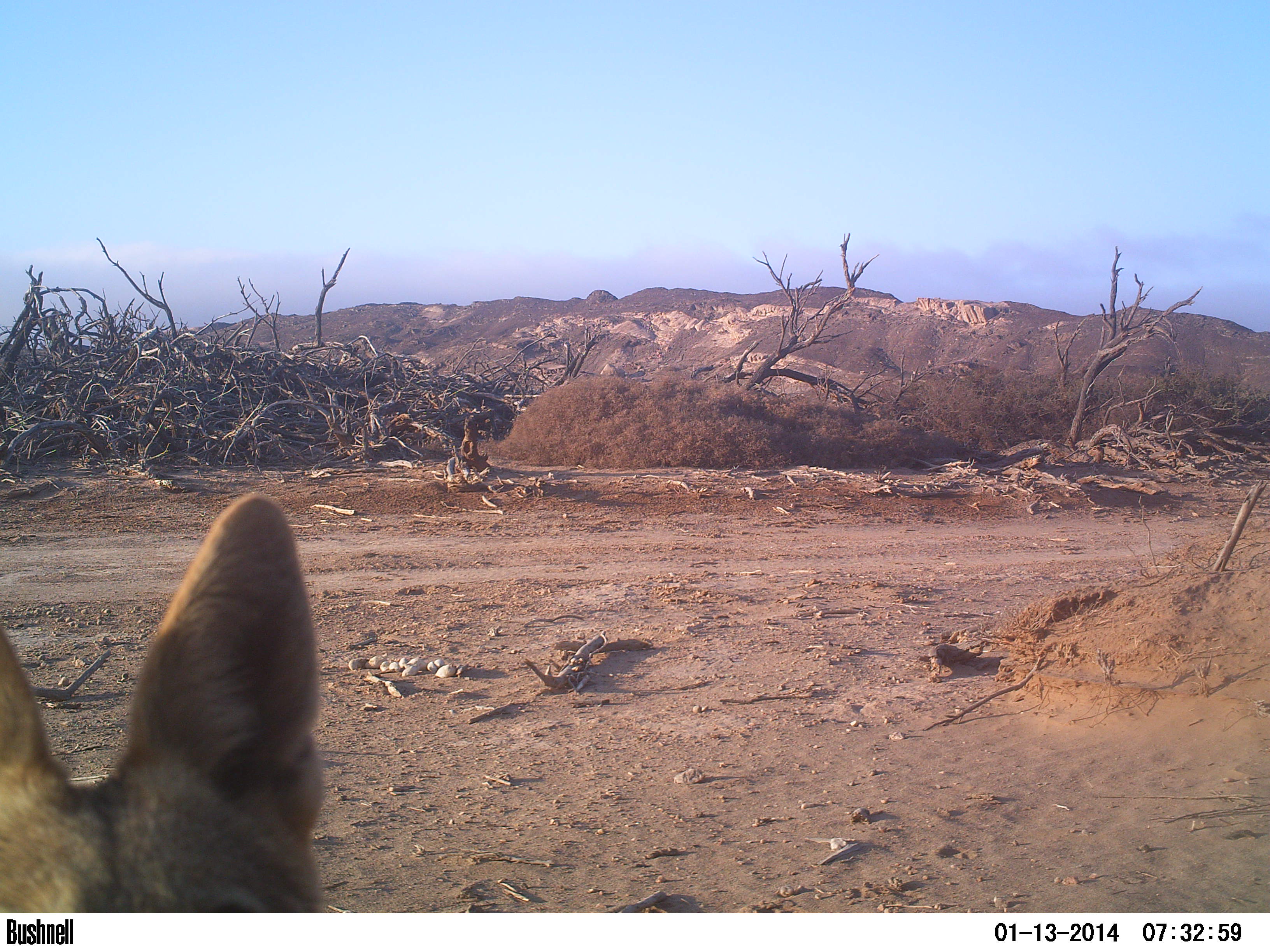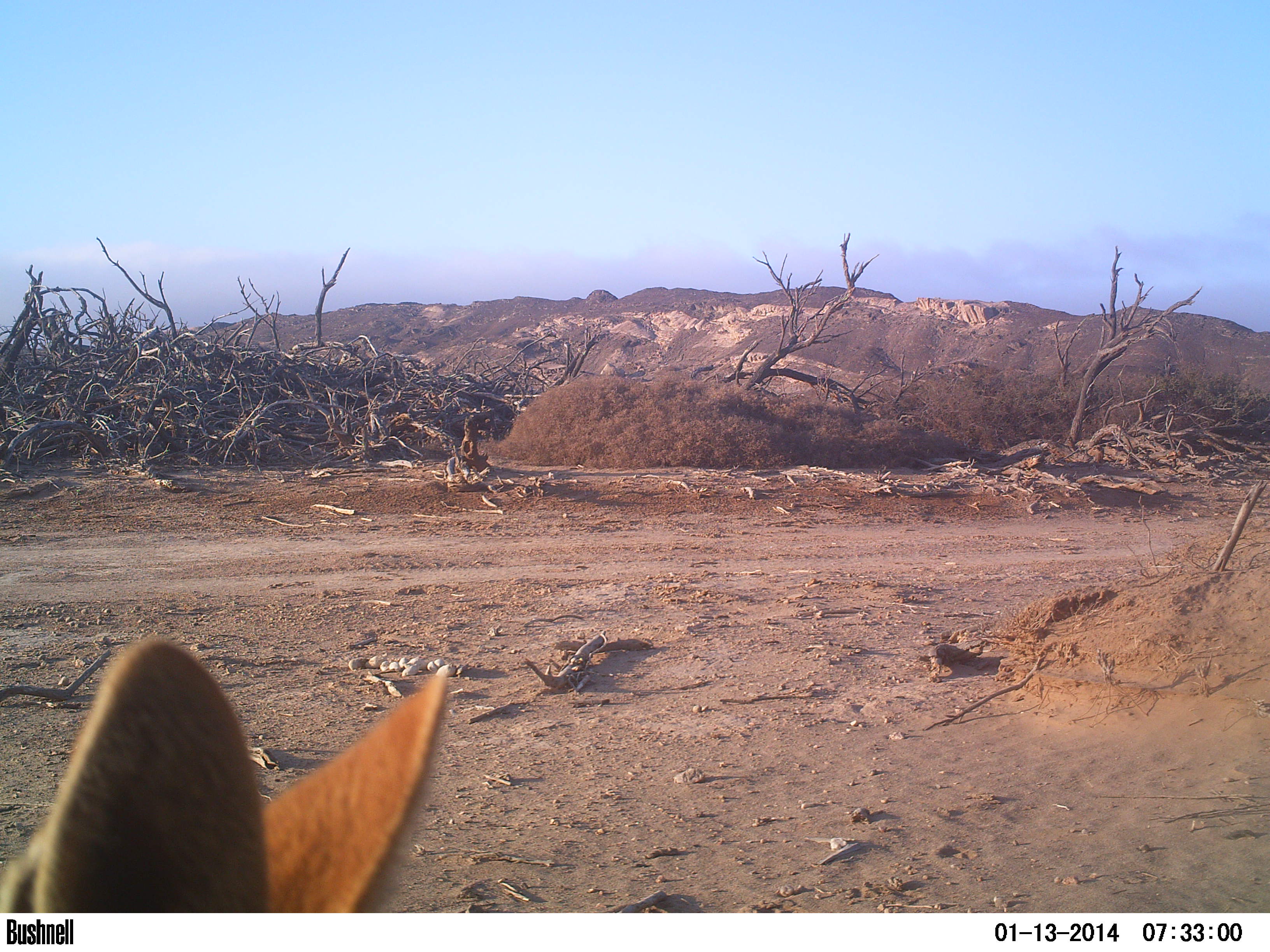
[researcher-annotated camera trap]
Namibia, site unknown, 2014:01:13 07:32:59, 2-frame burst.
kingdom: Animalia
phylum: Chordata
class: Mammalia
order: Carnivora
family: Canidae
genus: Lupulella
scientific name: Lupulella mesomelas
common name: black-backed jackal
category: canis mesomelas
Canis mesomelas (black-backed jackal) (Lupulella mesomelas).